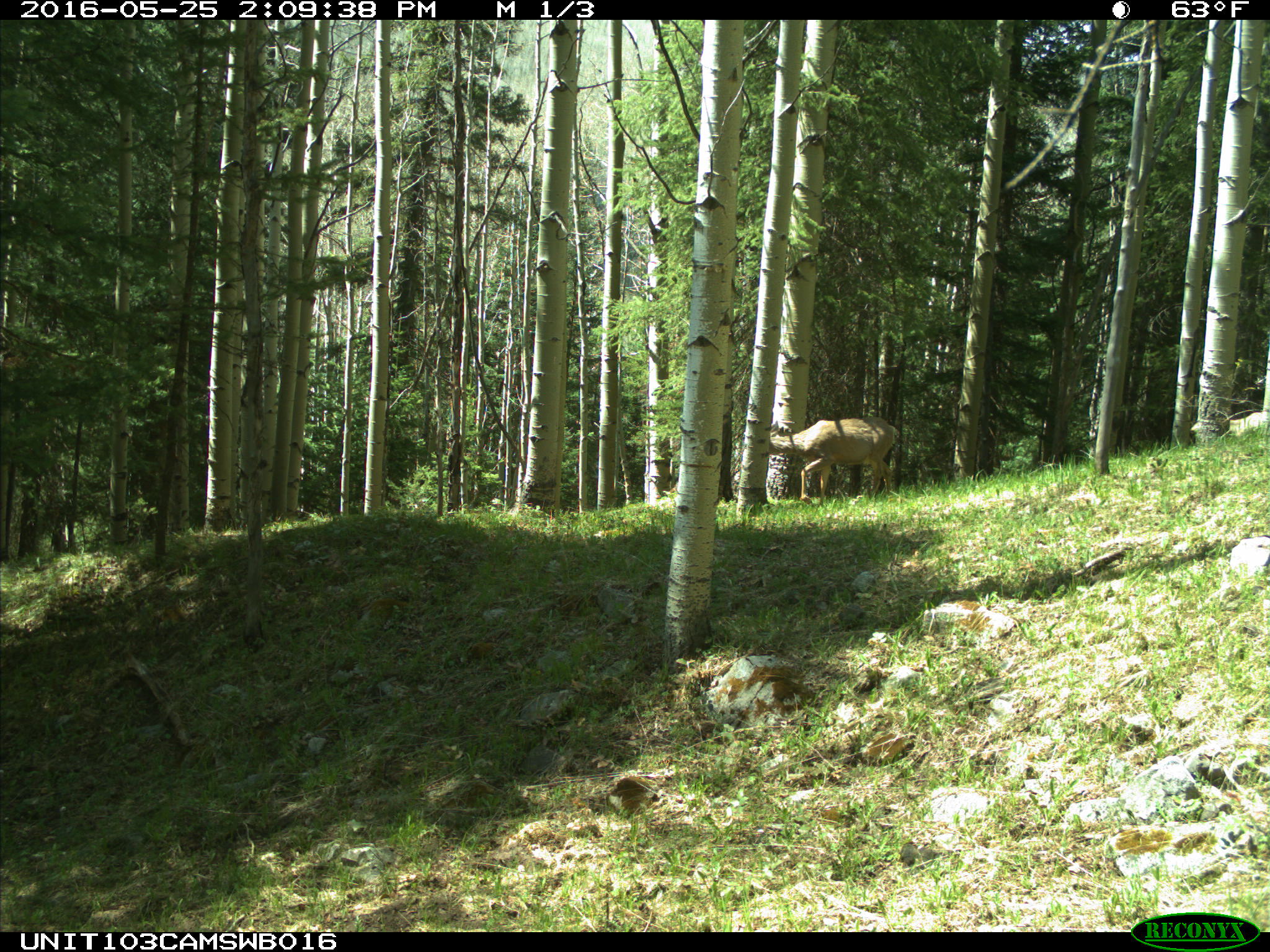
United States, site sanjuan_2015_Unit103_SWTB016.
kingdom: Animalia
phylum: Chordata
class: Mammalia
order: Artiodactyla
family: Cervidae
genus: Odocoileus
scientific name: Odocoileus hemionus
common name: mule deer